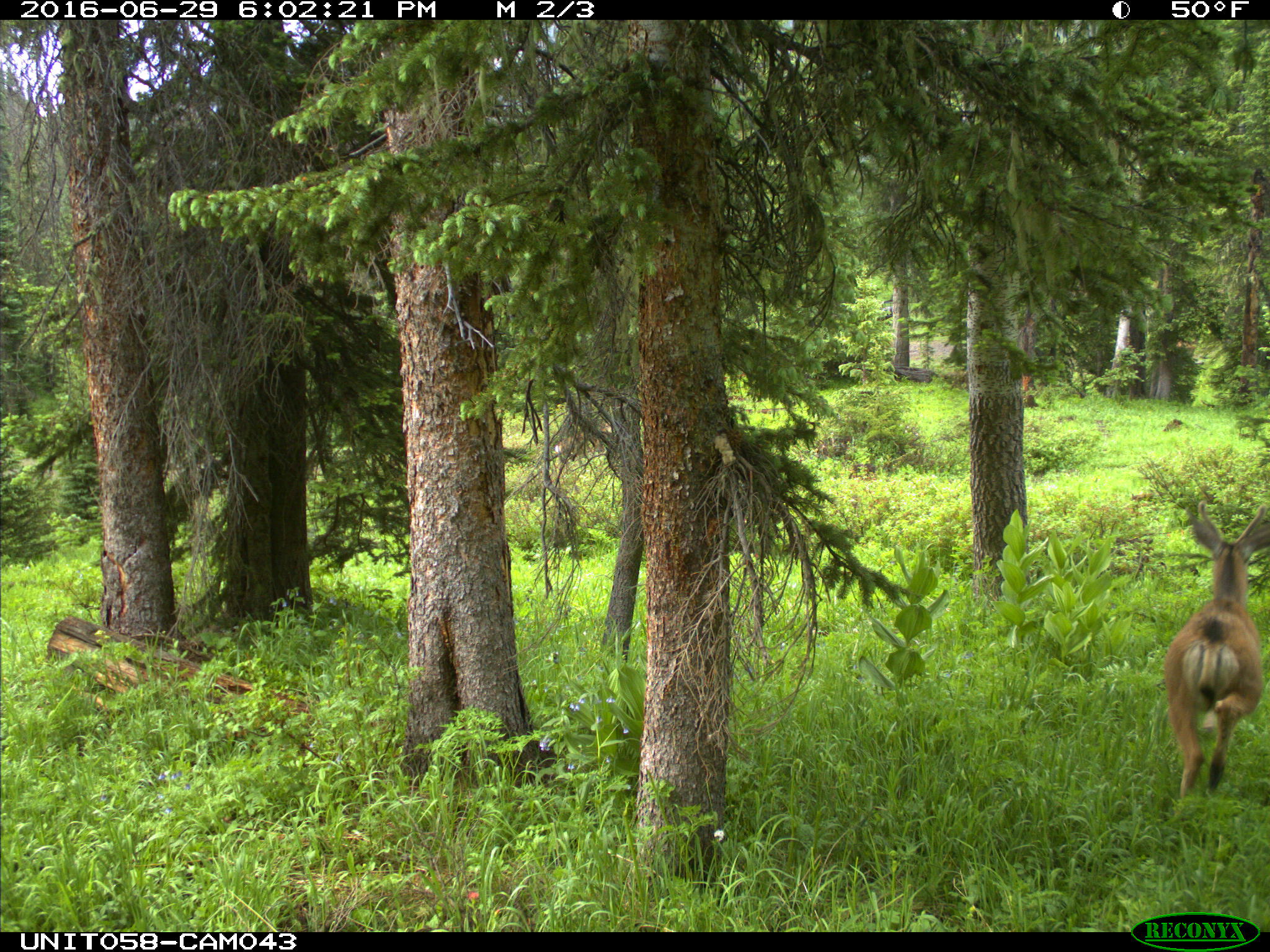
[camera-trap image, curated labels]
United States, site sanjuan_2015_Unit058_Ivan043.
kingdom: Animalia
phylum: Chordata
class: Mammalia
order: Artiodactyla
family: Cervidae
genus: Odocoileus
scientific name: Odocoileus hemionus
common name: mule deer